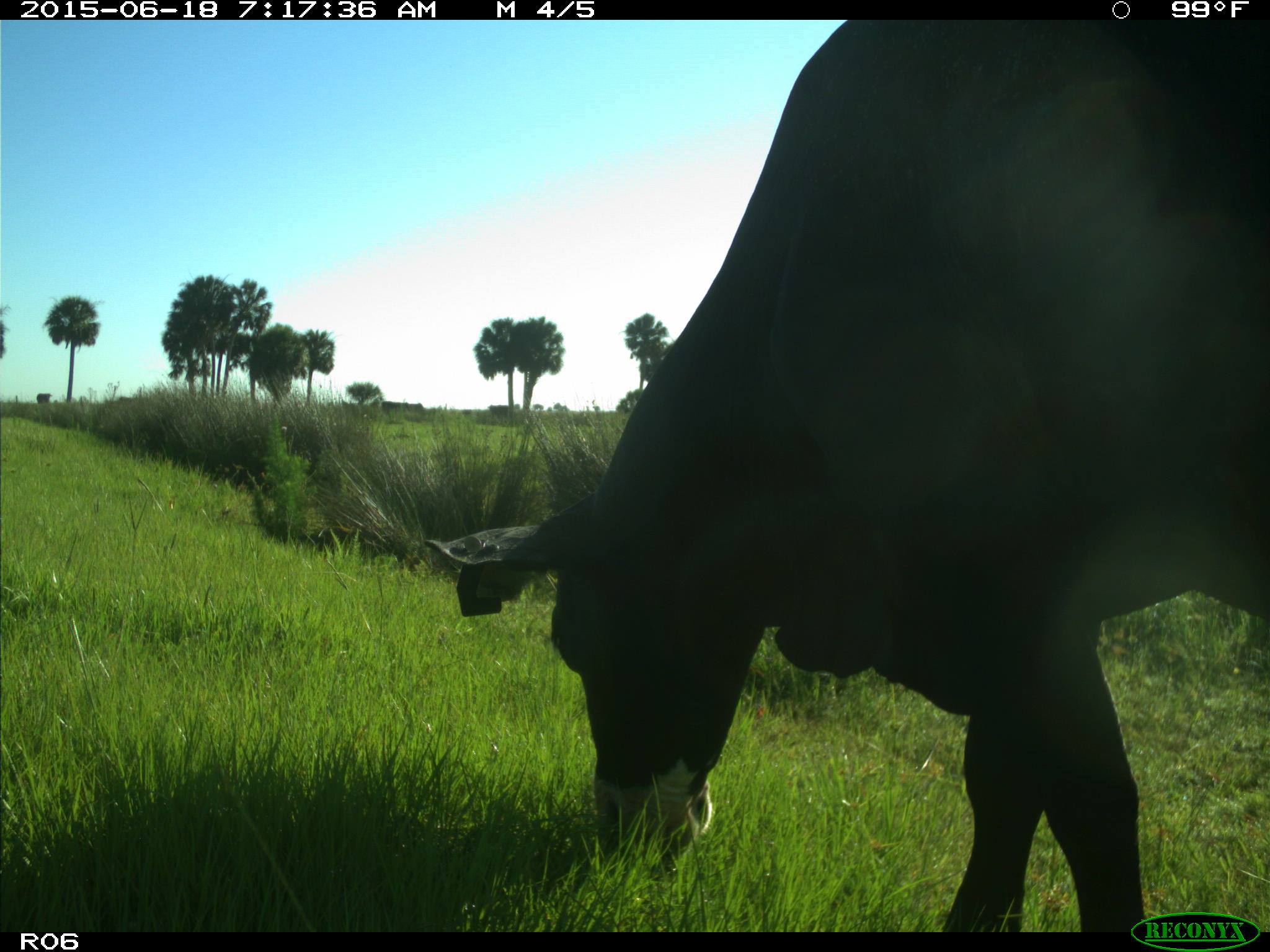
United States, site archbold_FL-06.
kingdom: Animalia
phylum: Chordata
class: Mammalia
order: Artiodactyla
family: Bovidae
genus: Bos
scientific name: Bos taurus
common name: domestic cow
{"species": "Bos taurus (domestic cow)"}